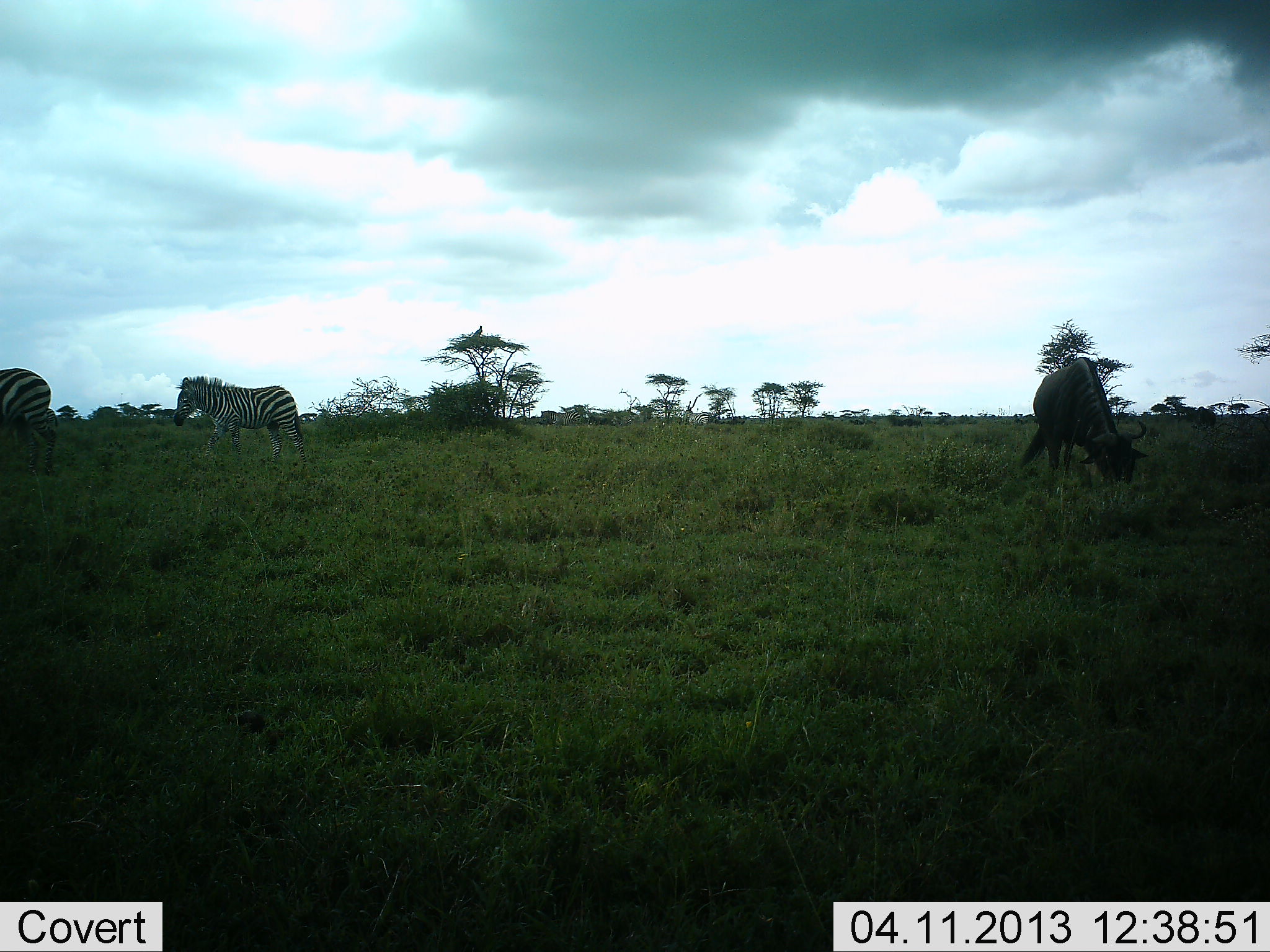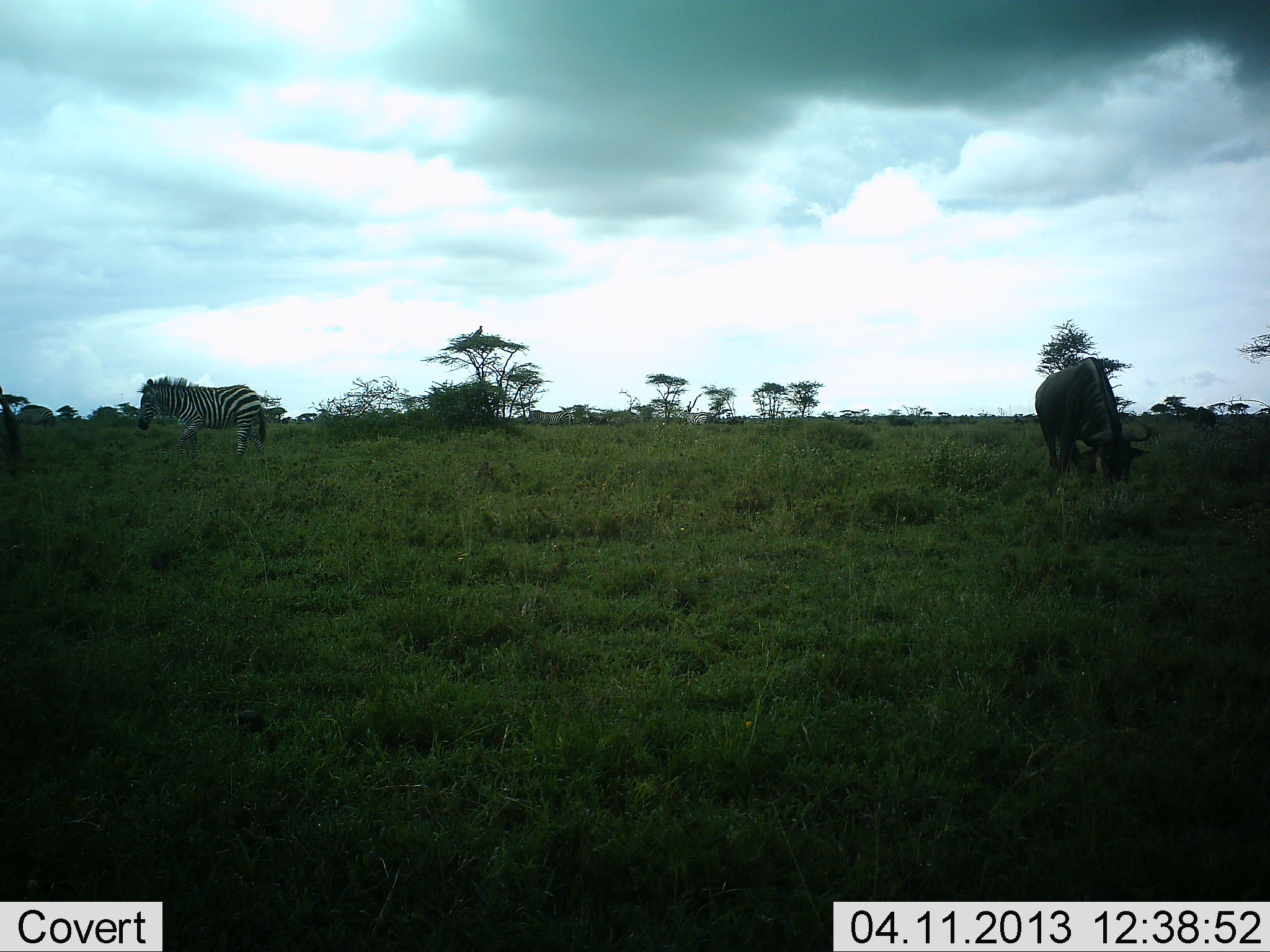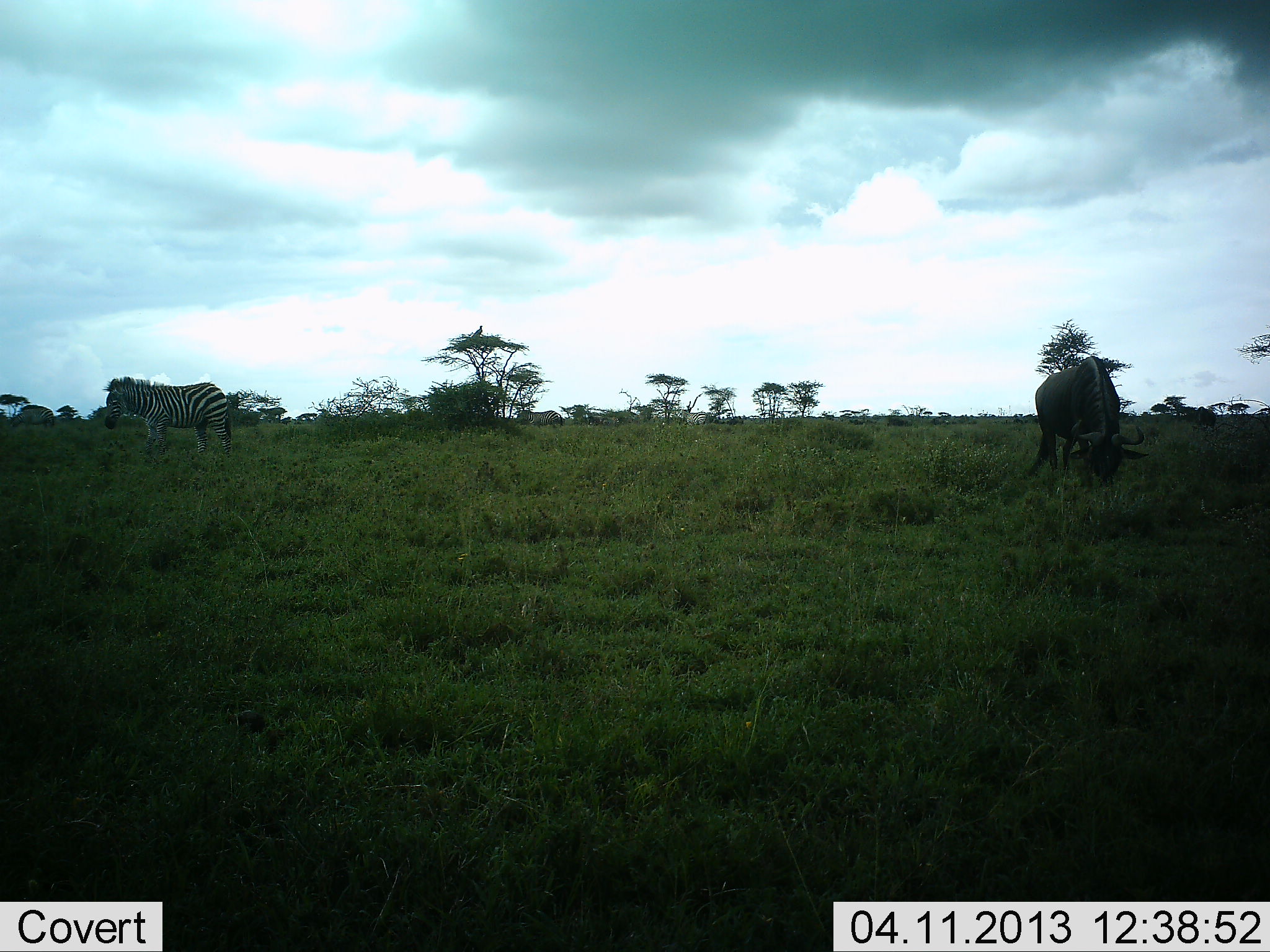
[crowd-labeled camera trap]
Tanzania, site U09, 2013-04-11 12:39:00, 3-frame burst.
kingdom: Animalia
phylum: Chordata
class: Mammalia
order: Artiodactyla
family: Bovidae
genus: Connochaetes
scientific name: Connochaetes taurinus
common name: blue wildebeest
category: wildebeest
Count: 1.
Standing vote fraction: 24%.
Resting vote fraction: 0%.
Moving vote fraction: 18%.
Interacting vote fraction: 0%.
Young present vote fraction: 0%.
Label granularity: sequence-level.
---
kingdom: Animalia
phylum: Chordata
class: Mammalia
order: Perissodactyla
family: Equidae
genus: Equus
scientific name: Equus quagga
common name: plains zebra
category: zebra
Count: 3.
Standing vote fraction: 12%.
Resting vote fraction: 0%.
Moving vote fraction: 97%.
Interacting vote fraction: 0%.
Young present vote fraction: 0%.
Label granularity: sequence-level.